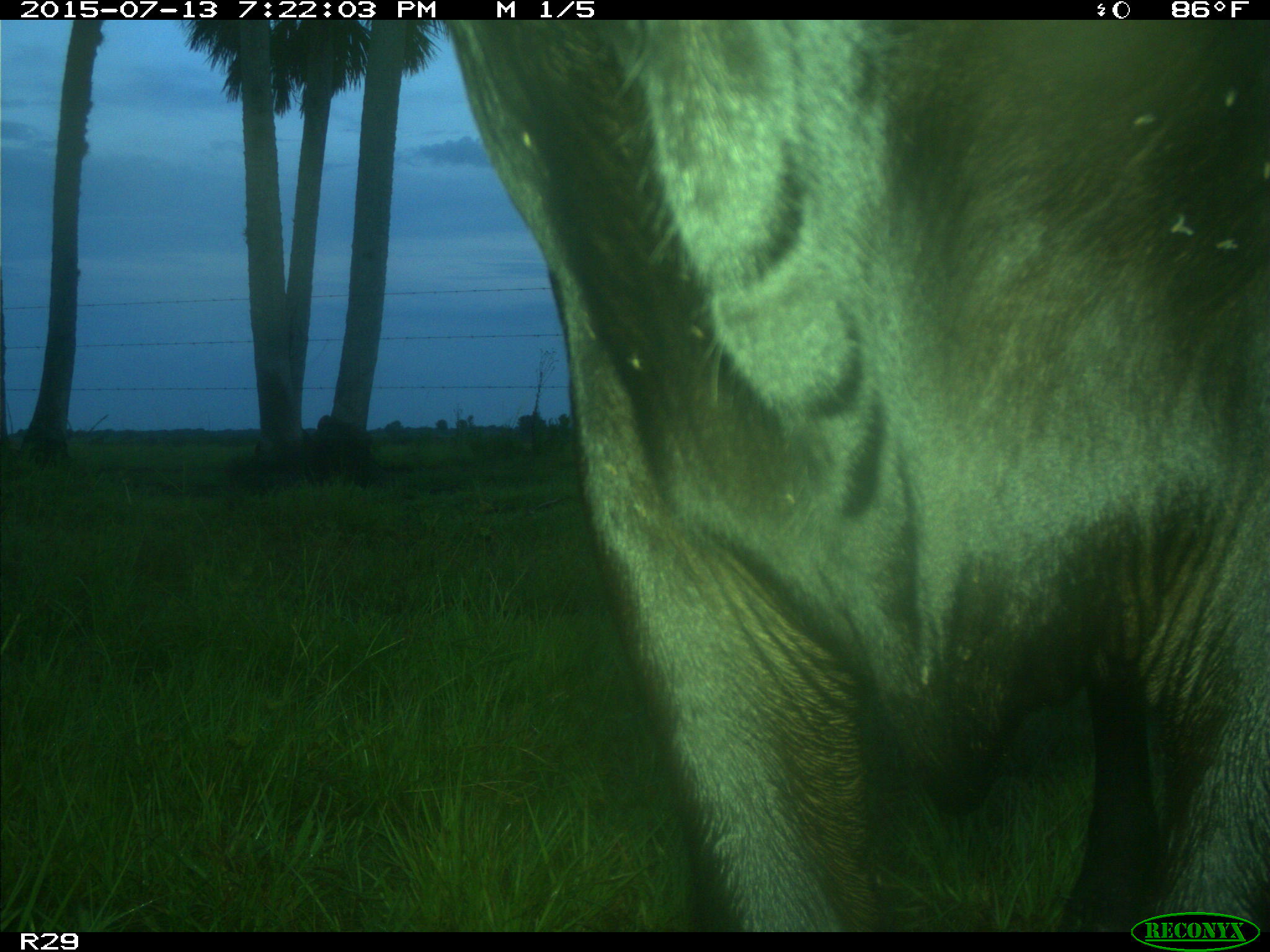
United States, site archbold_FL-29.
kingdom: Animalia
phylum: Chordata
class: Mammalia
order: Artiodactyla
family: Bovidae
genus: Bos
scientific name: Bos taurus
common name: domestic cow